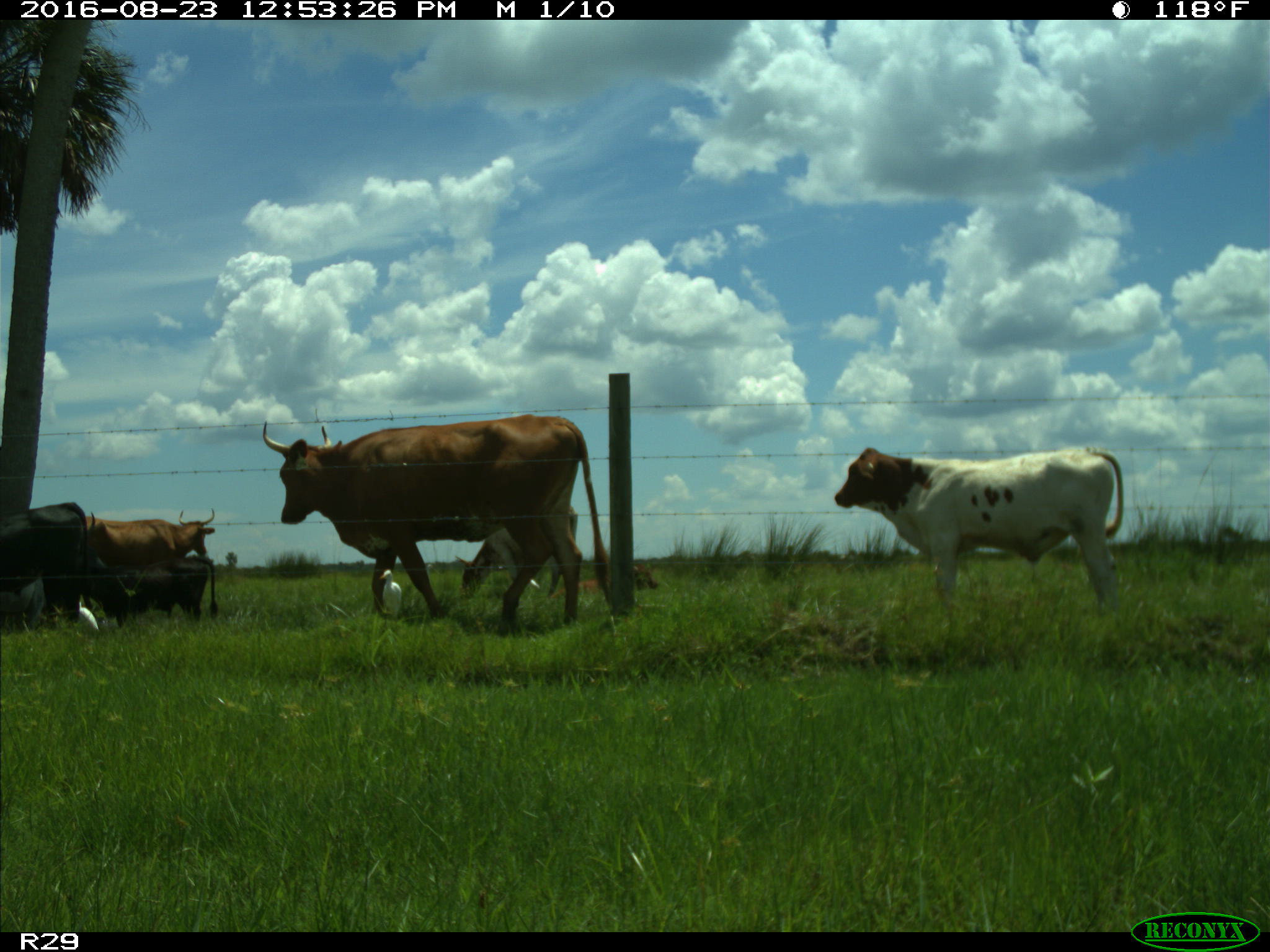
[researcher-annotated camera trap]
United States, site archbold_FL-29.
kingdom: Animalia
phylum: Chordata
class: Mammalia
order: Artiodactyla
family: Bovidae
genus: Bos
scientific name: Bos taurus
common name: domestic cow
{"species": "Bos taurus (domestic cow)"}